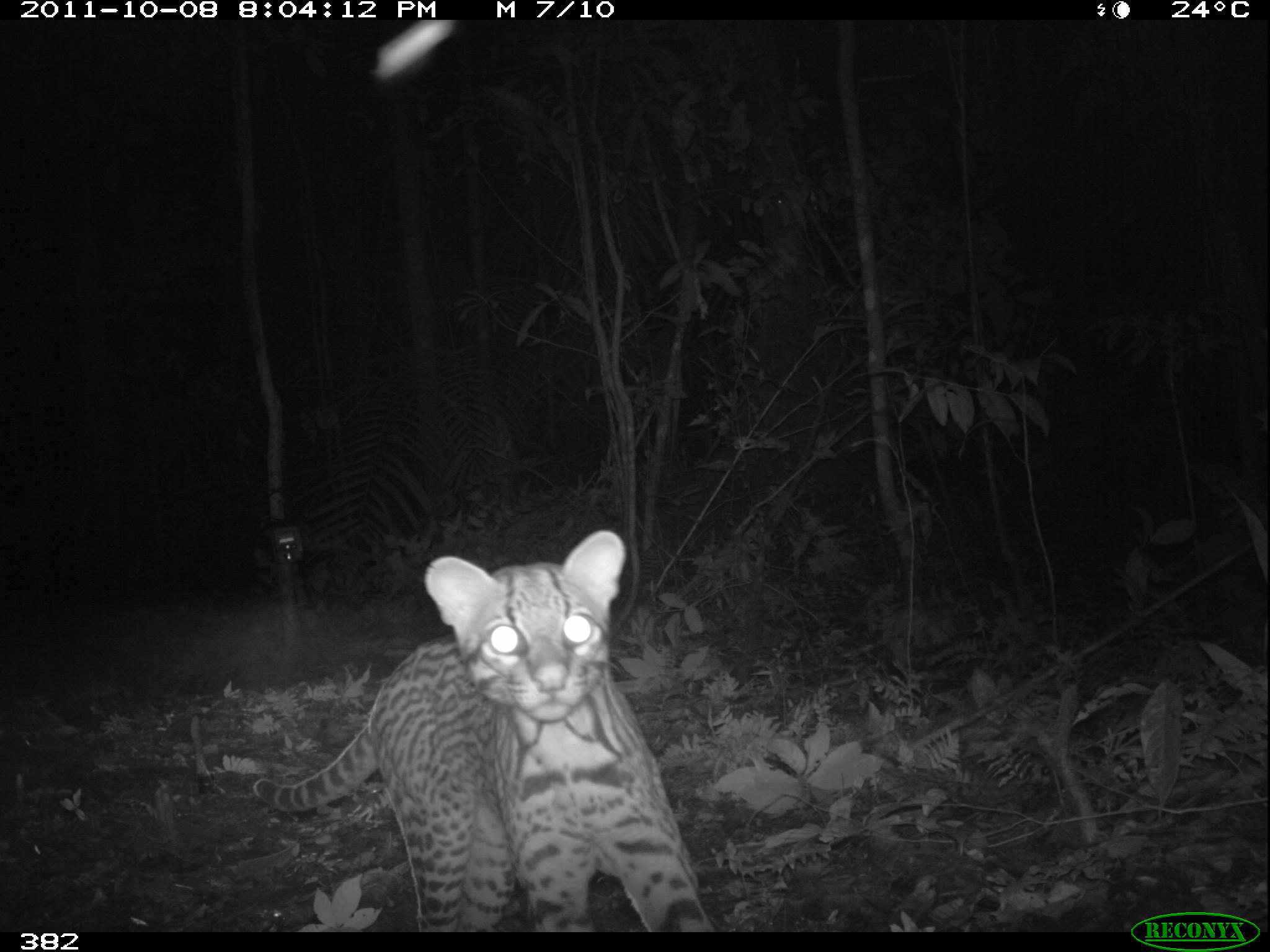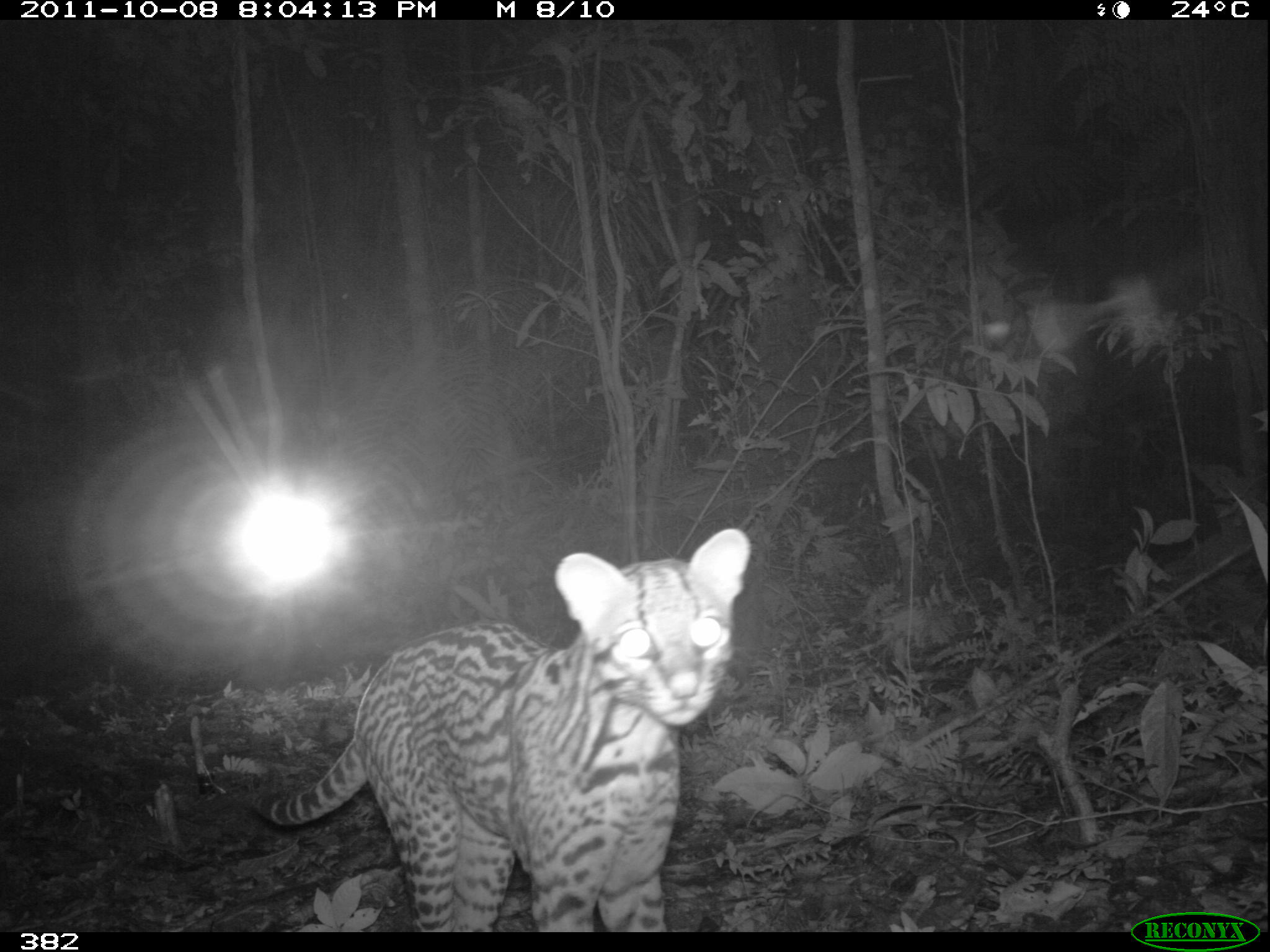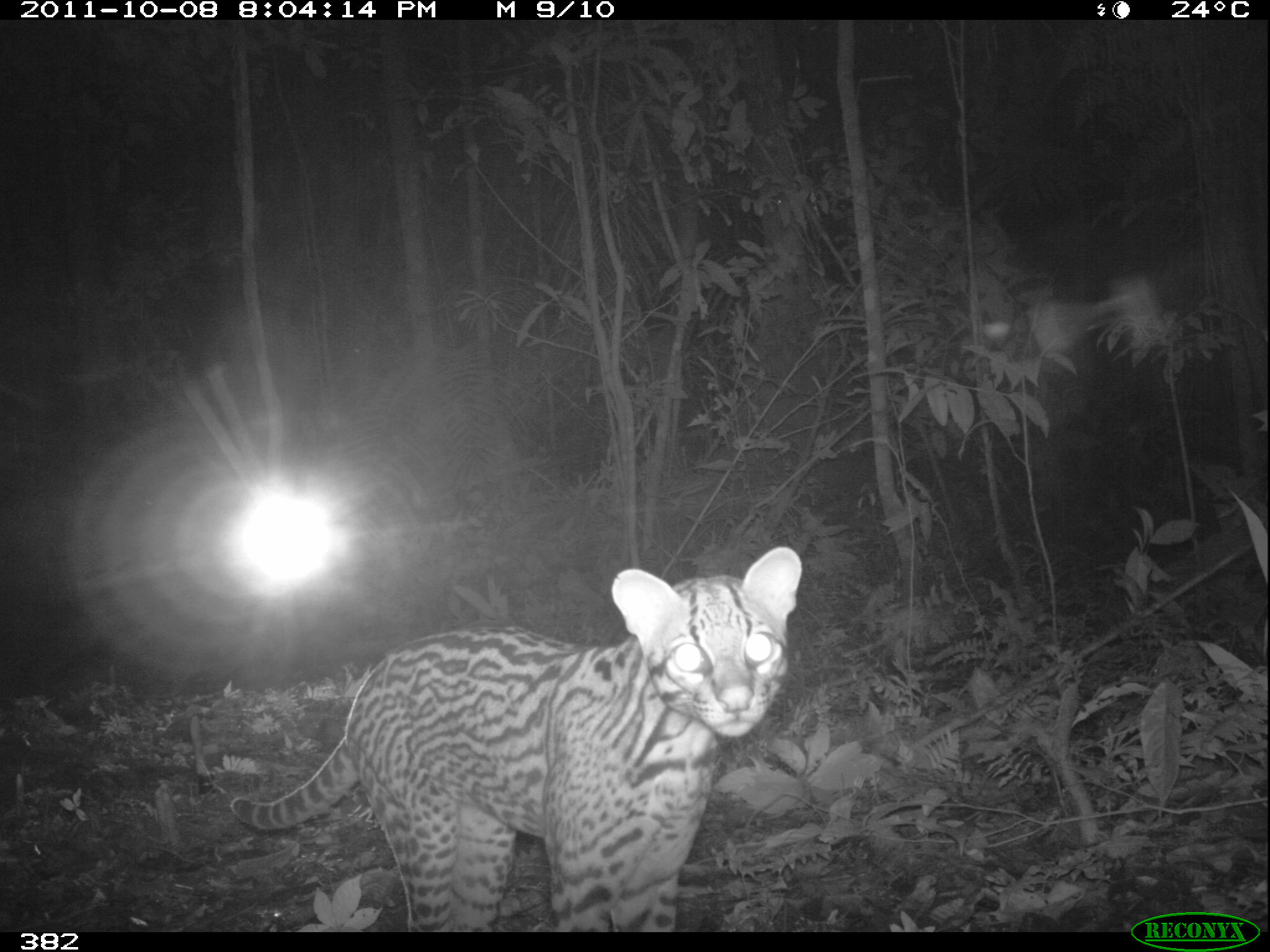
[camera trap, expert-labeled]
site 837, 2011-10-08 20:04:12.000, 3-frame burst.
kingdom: Animalia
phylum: Chordata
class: Mammalia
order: Carnivora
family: Felidae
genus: Leopardus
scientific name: Leopardus pardalis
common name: ocelot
Leopardus pardalis (ocelot).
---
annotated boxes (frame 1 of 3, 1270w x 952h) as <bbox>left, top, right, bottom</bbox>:
leopardus pardalis: <bbox>251, 529, 724, 934</bbox>